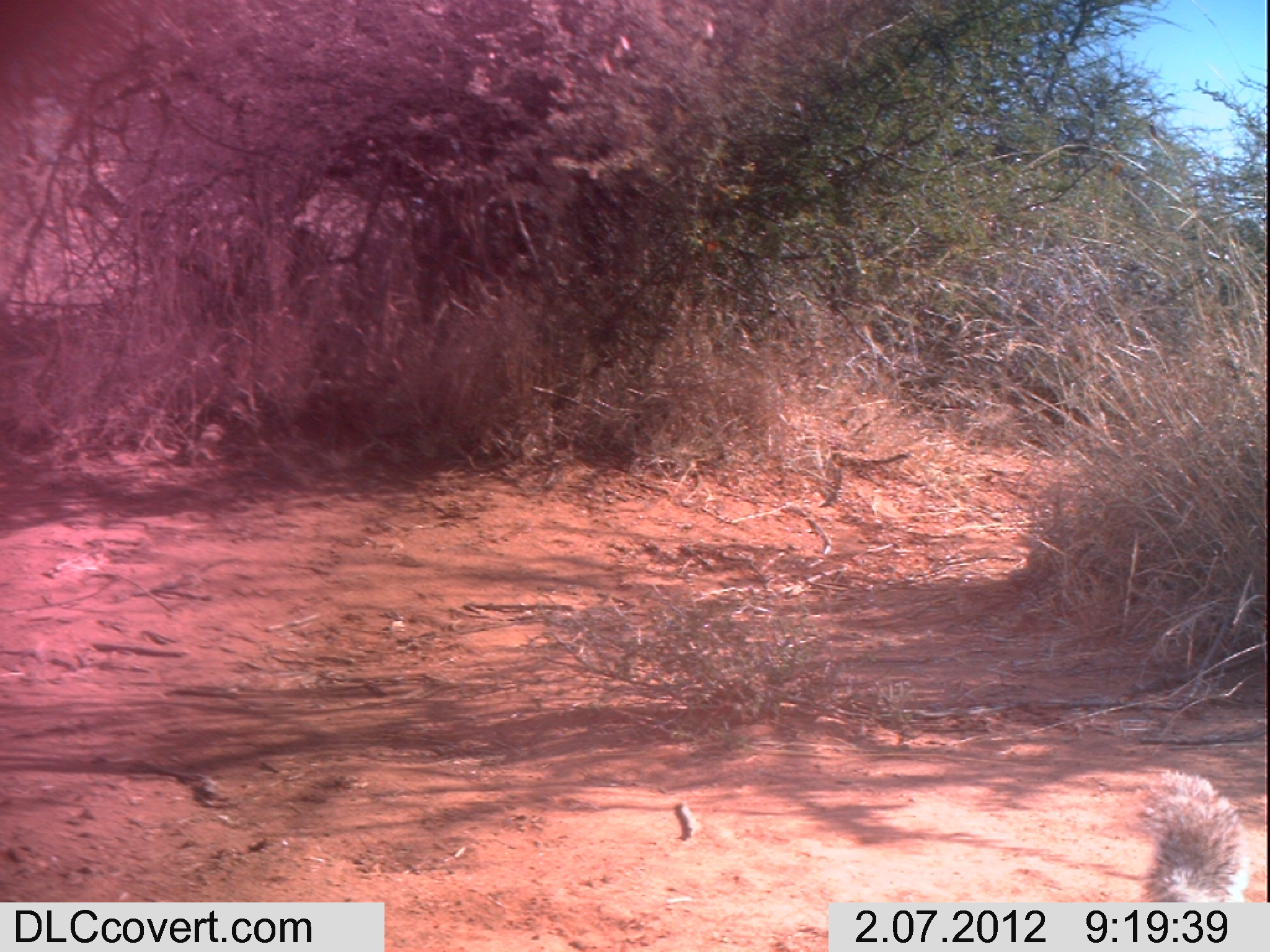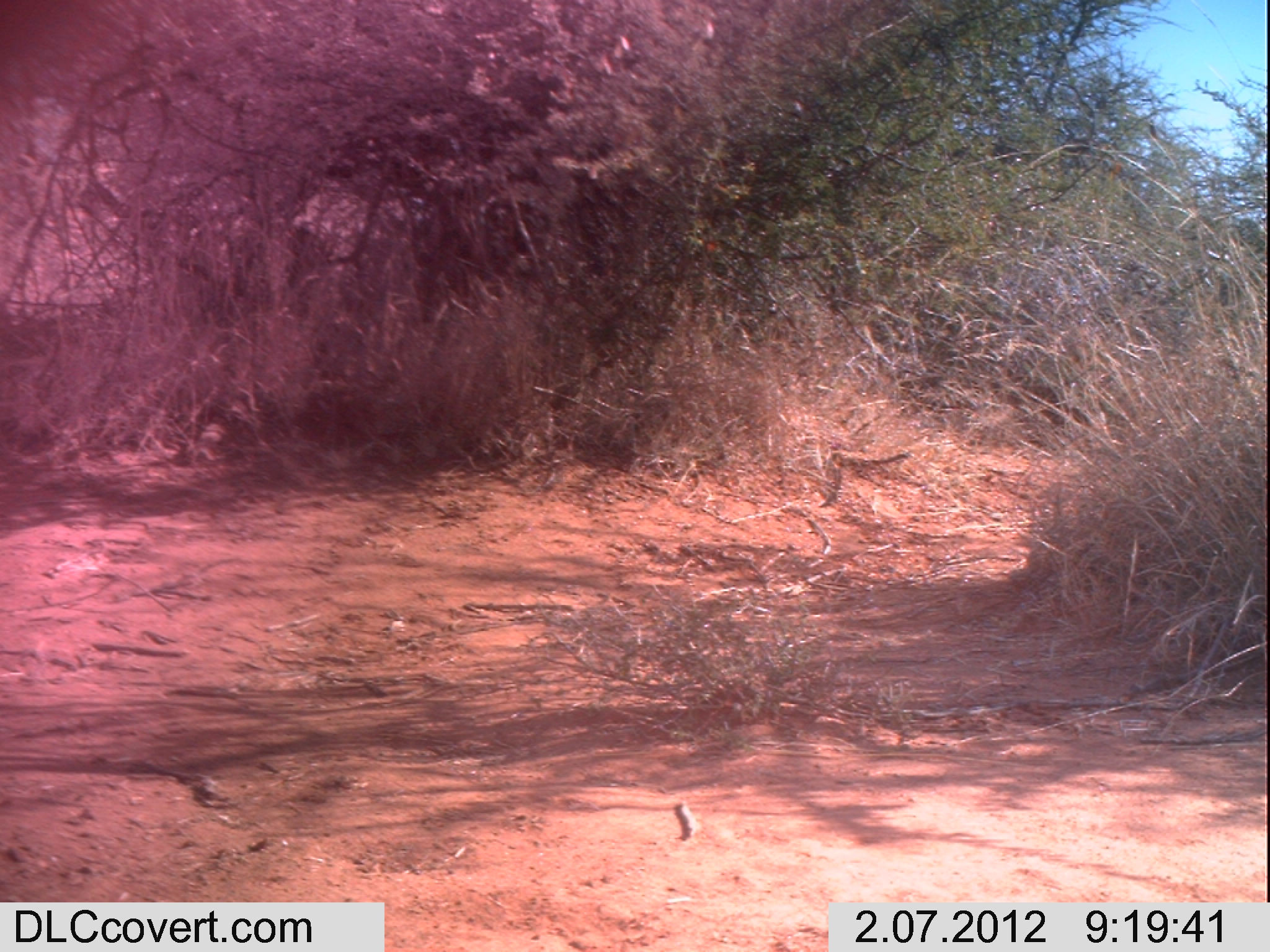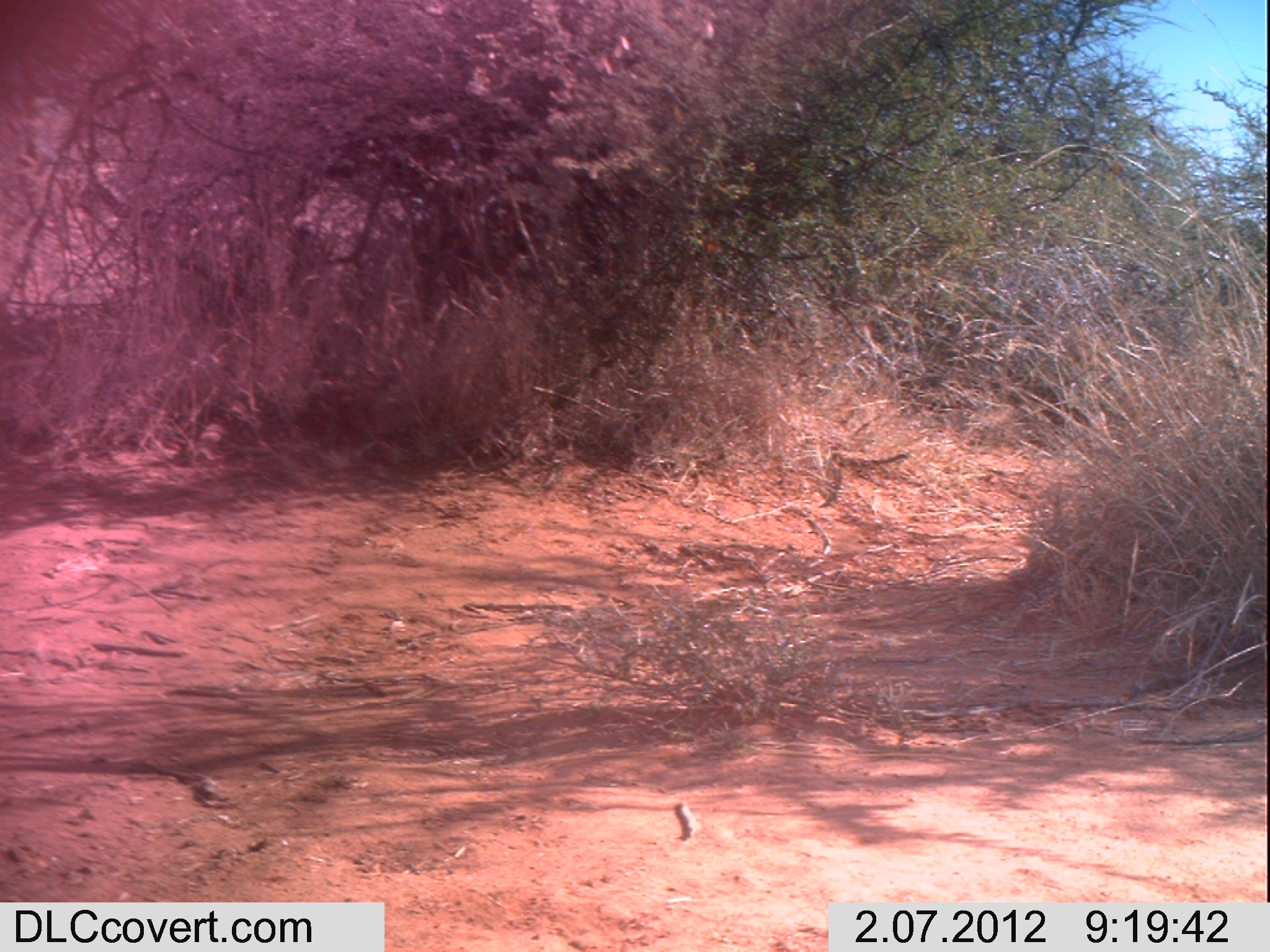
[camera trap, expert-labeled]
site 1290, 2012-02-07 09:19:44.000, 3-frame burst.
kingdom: Animalia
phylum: Chordata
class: Mammalia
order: Rodentia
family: Sciuridae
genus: Euxerus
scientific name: Euxerus erythropus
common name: striped ground squirrel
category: xerus erythropus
Xerus erythropus (striped ground squirrel) (Euxerus erythropus), count 1.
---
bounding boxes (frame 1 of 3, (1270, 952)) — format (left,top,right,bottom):
xerus erythropus: (1132,767,1252,902)